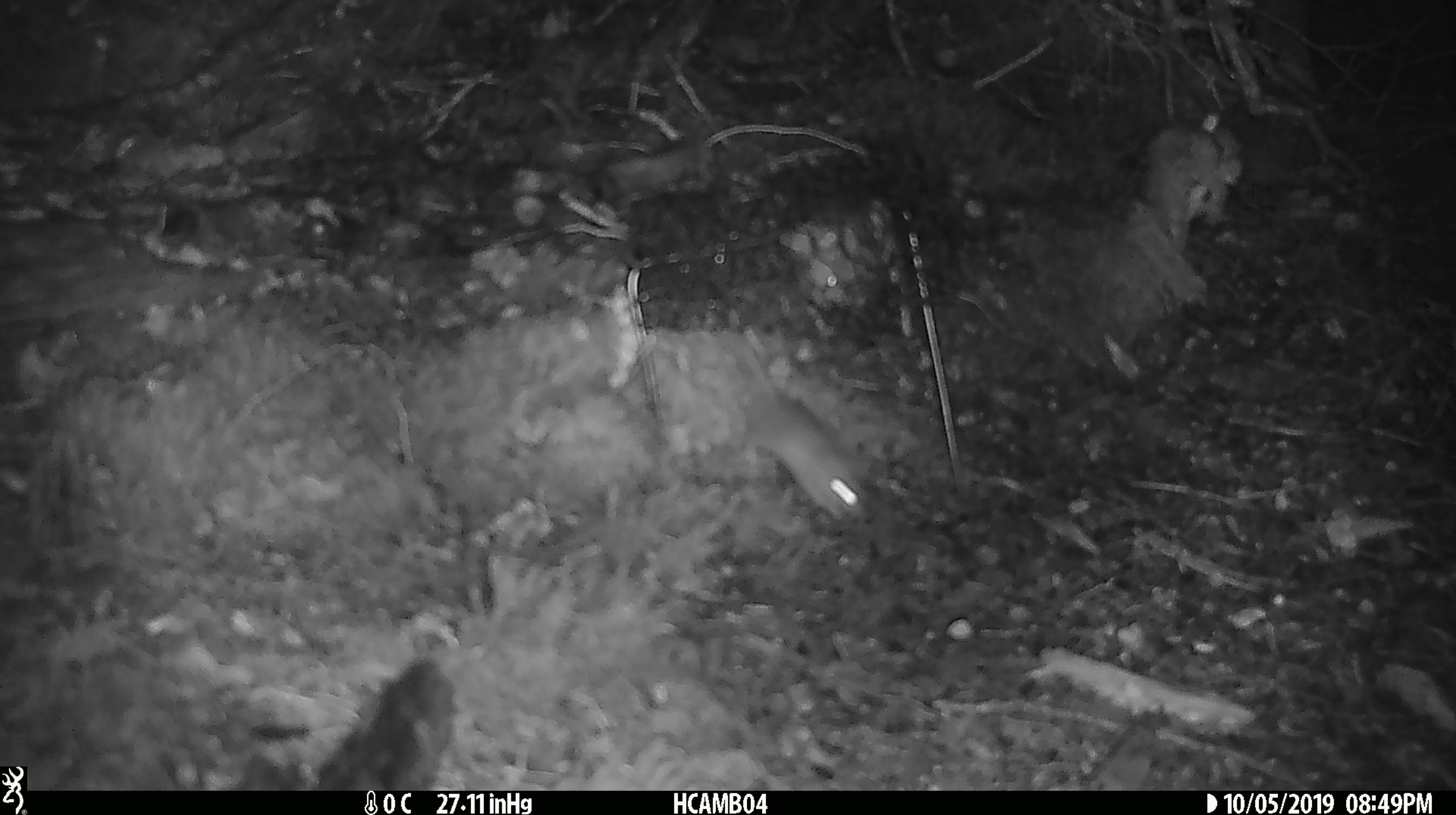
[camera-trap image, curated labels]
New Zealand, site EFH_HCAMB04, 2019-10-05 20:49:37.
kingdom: Animalia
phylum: Chordata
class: Mammalia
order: Rodentia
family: Muridae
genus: Mus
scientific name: Mus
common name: mouse